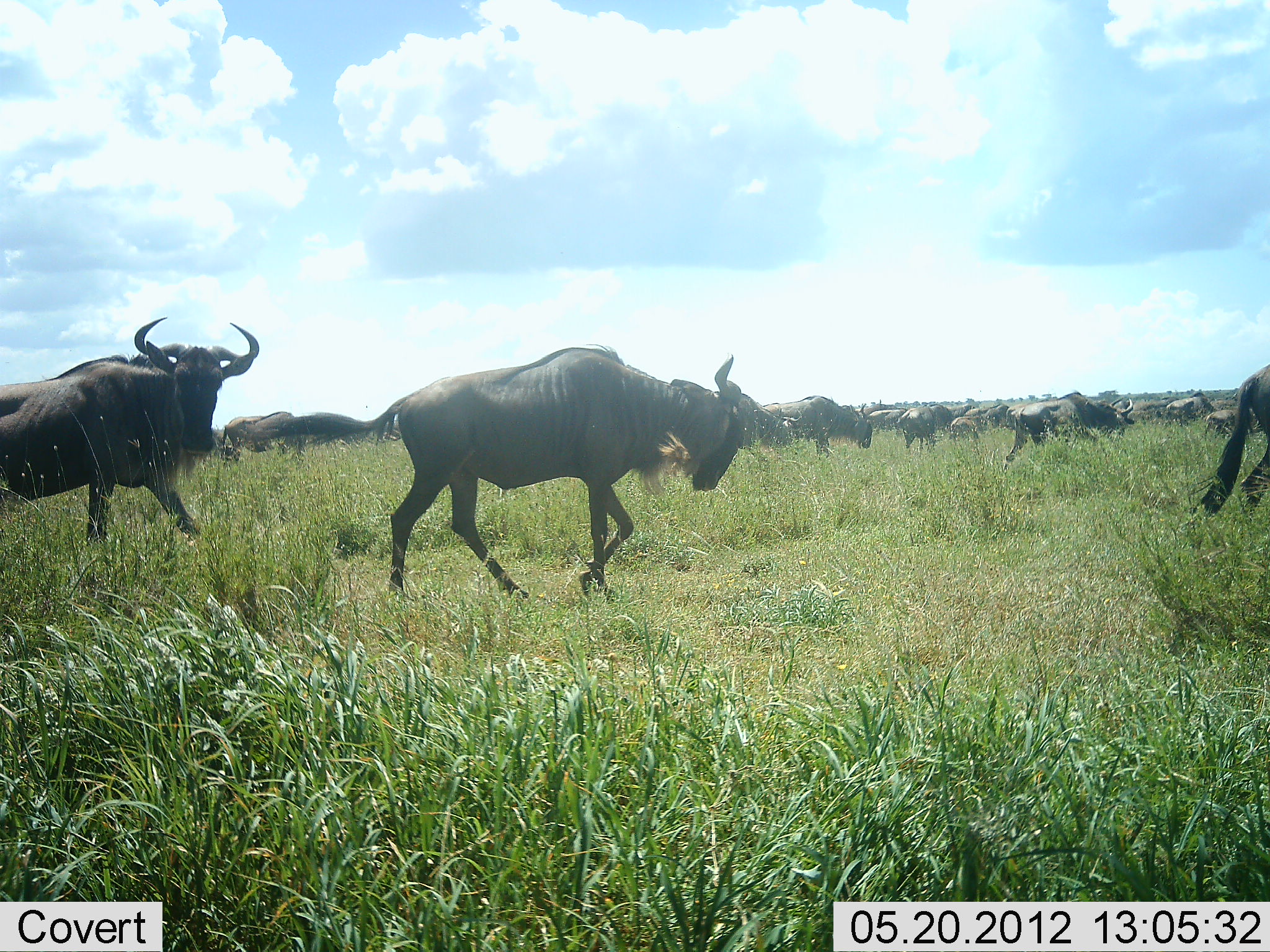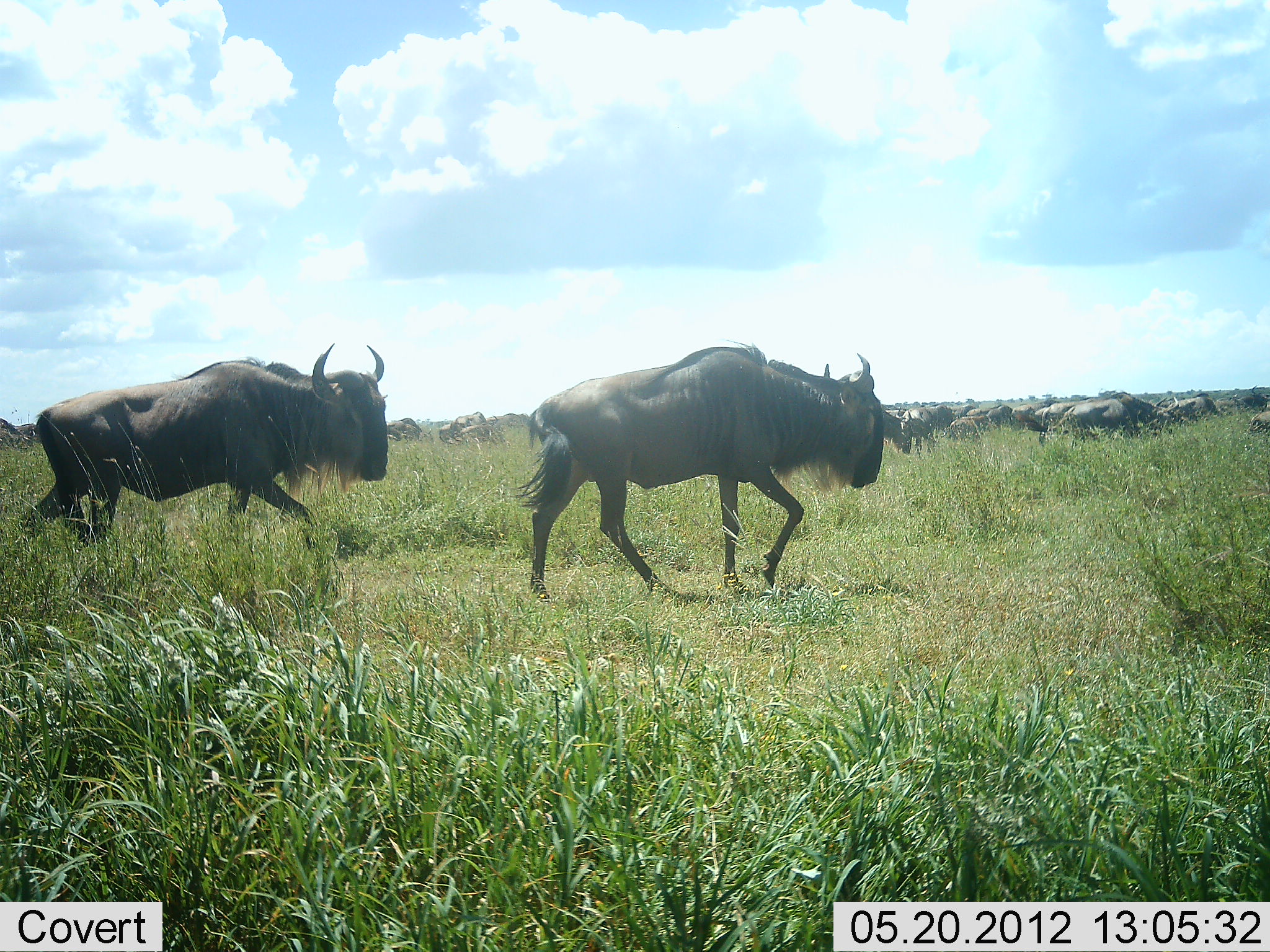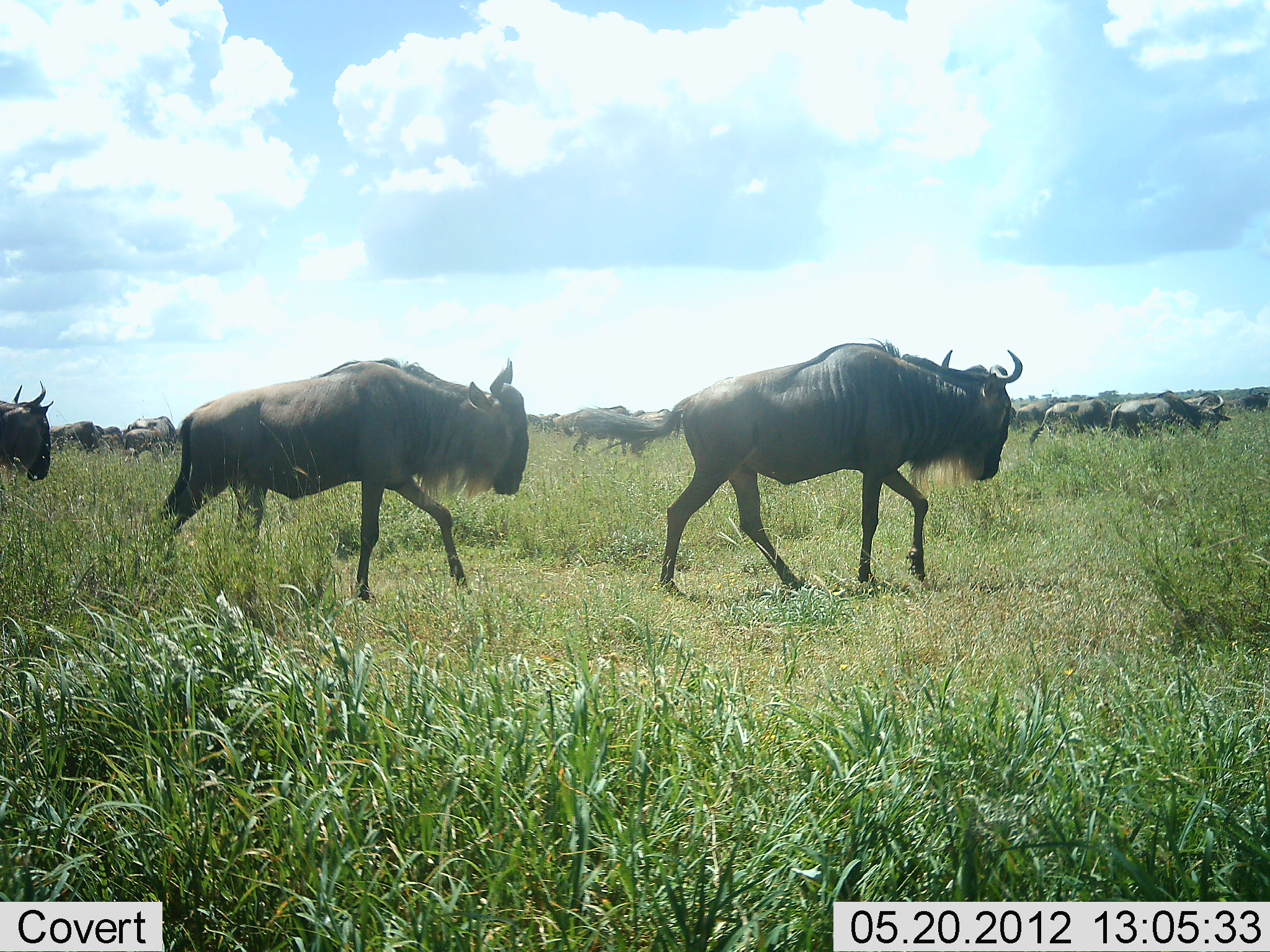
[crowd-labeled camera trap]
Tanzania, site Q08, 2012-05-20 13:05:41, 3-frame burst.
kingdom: Animalia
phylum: Chordata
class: Mammalia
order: Artiodactyla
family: Bovidae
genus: Connochaetes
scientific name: Connochaetes taurinus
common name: blue wildebeest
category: wildebeest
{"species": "wildebeest (blue wildebeest) (Connochaetes taurinus)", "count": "11-50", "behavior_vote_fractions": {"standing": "20%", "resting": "0%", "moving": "100%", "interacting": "0%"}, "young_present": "0%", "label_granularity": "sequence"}